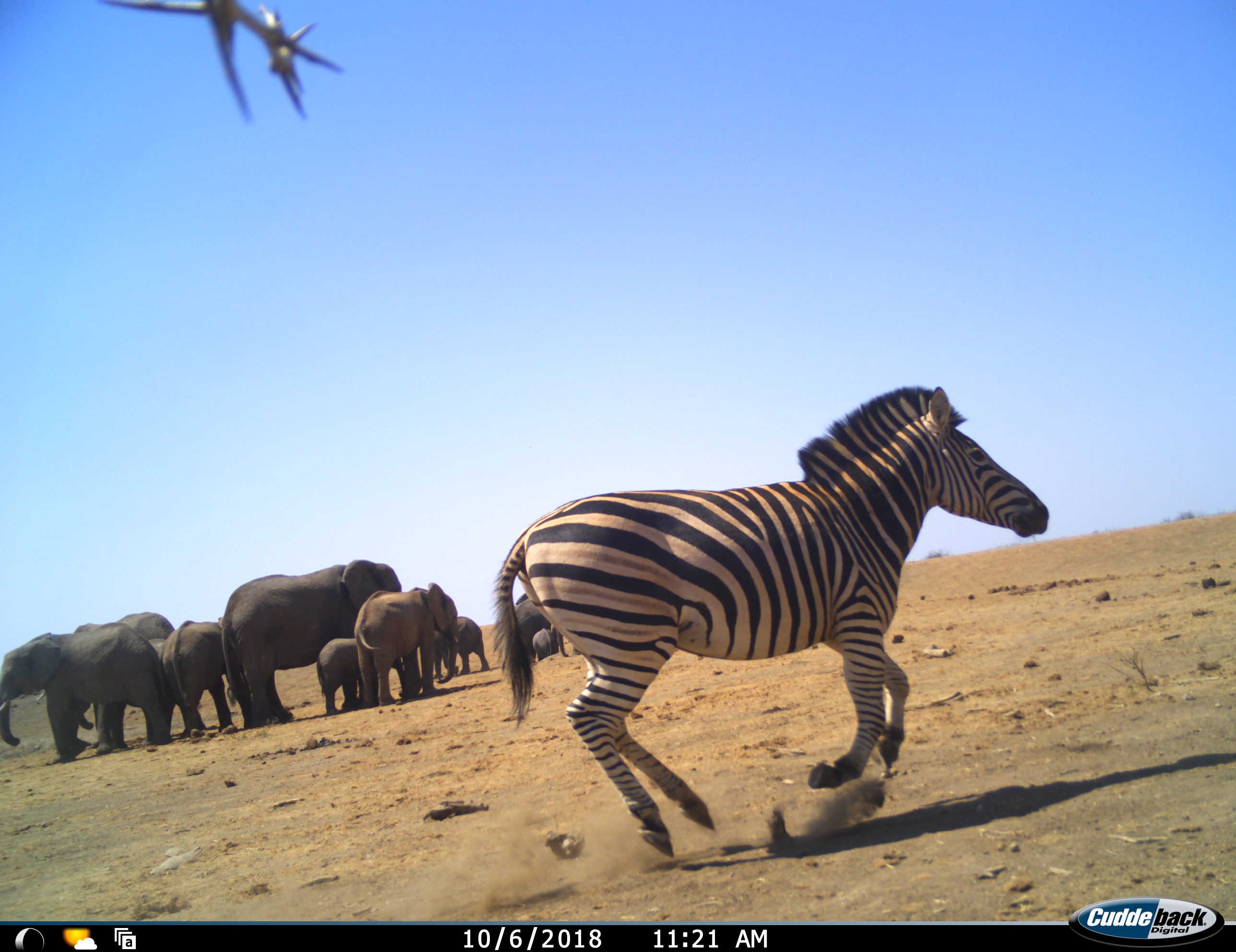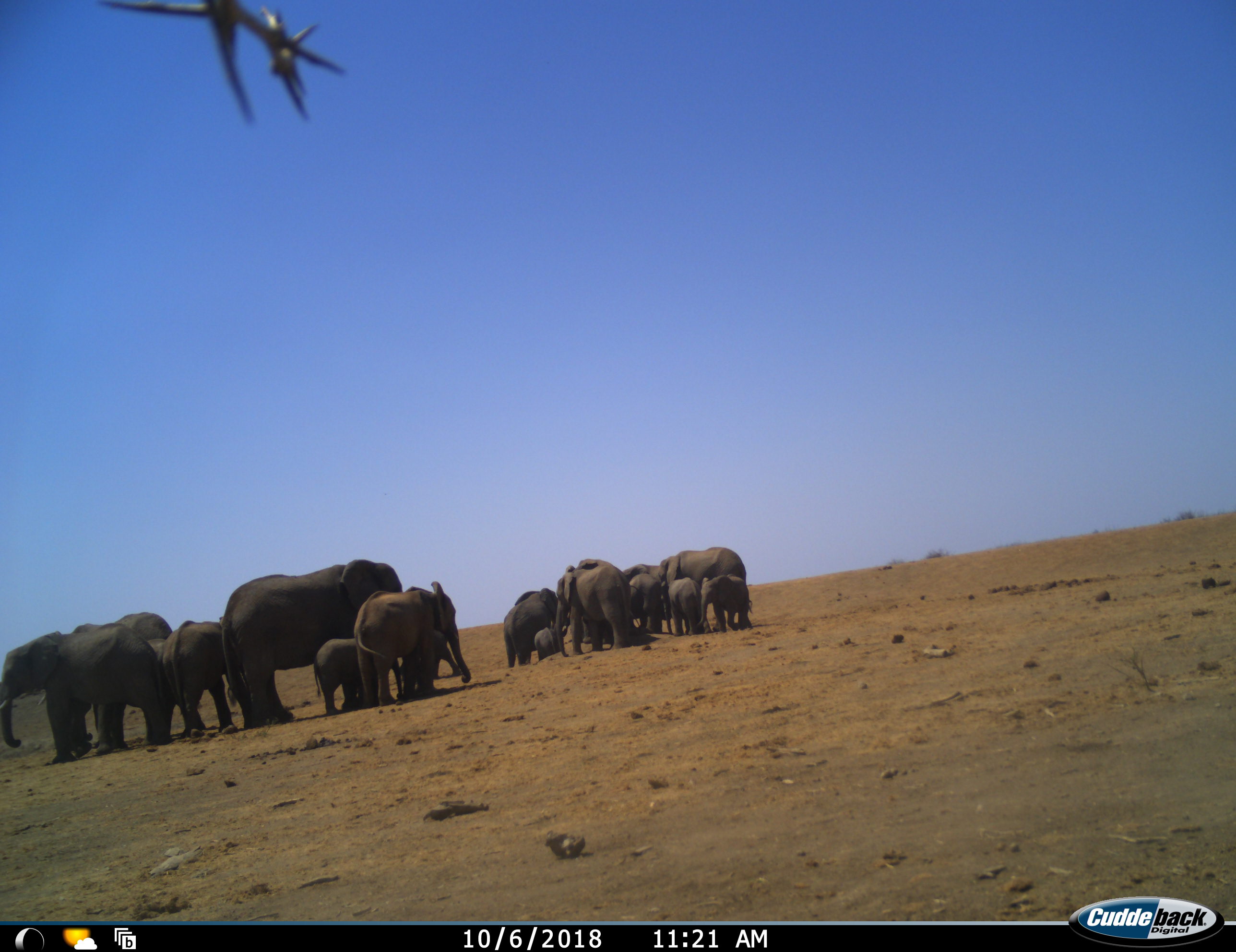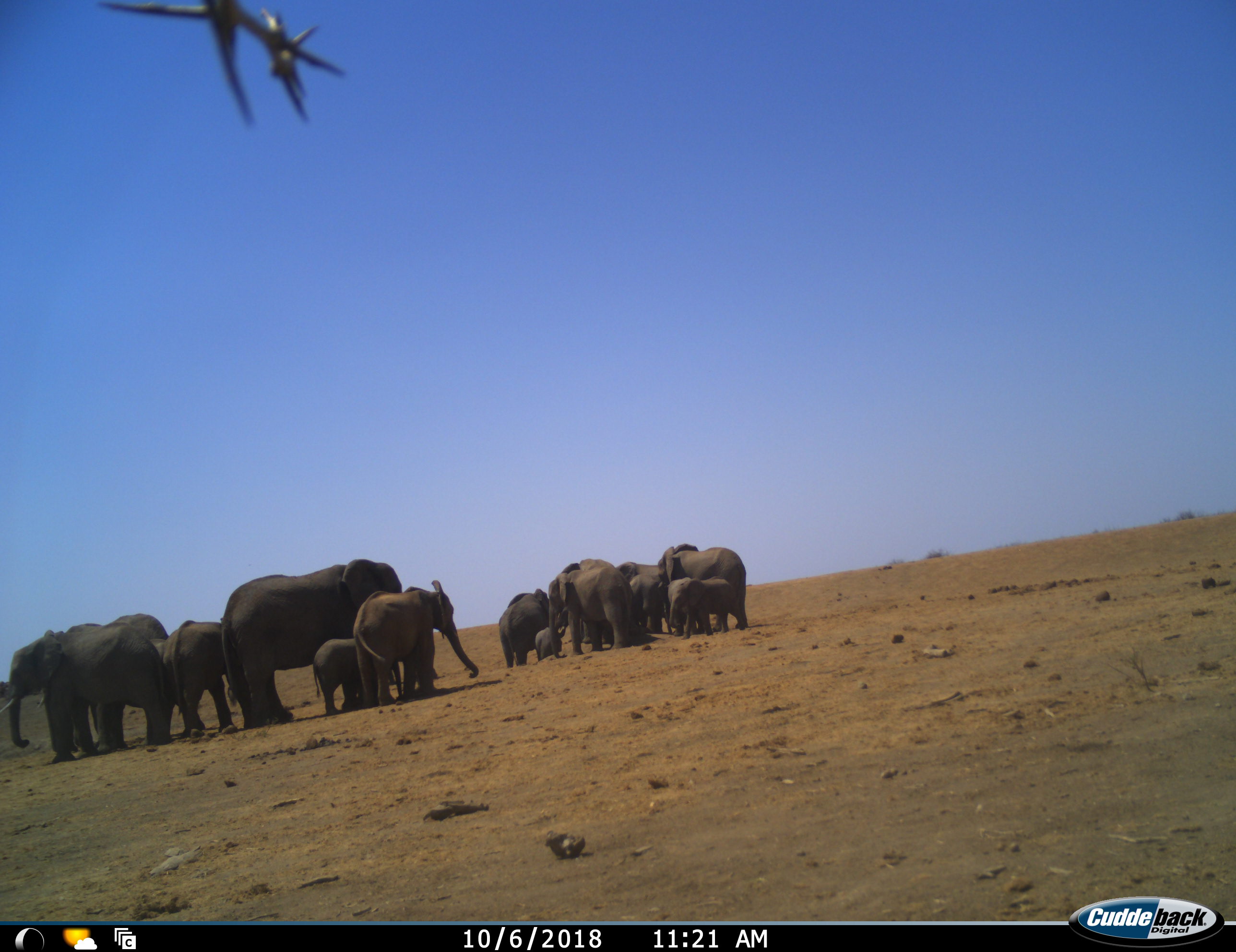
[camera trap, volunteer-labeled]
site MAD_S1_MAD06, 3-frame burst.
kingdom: Animalia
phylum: Chordata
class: Mammalia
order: Proboscidea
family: Elephantidae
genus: Loxodonta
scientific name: Loxodonta africana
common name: african bush elephant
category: elephant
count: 11-50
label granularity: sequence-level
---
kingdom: Animalia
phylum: Chordata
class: Mammalia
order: Perissodactyla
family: Equidae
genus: Equus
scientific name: Equus quagga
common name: plains zebra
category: zebraplains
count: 1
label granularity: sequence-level